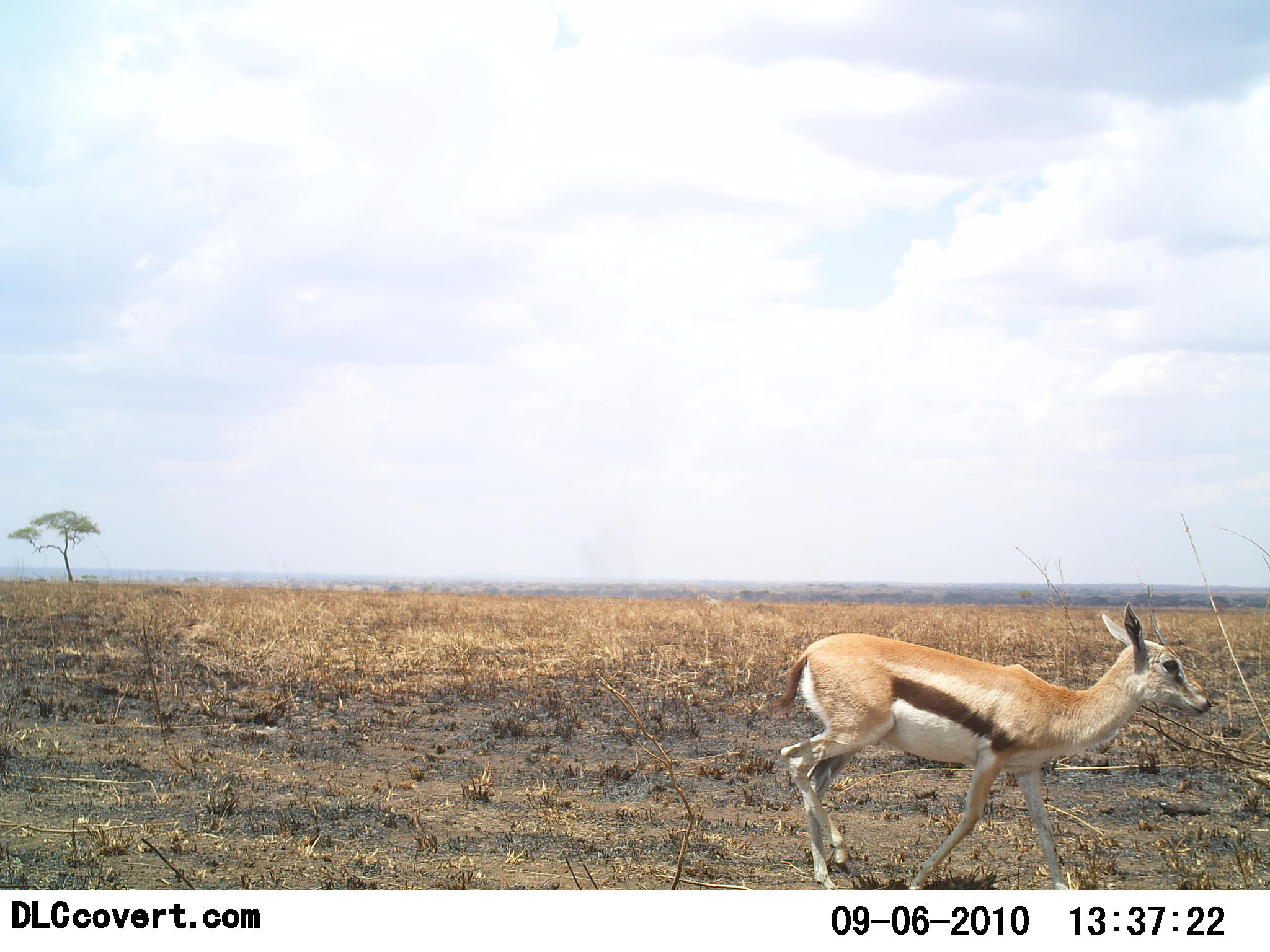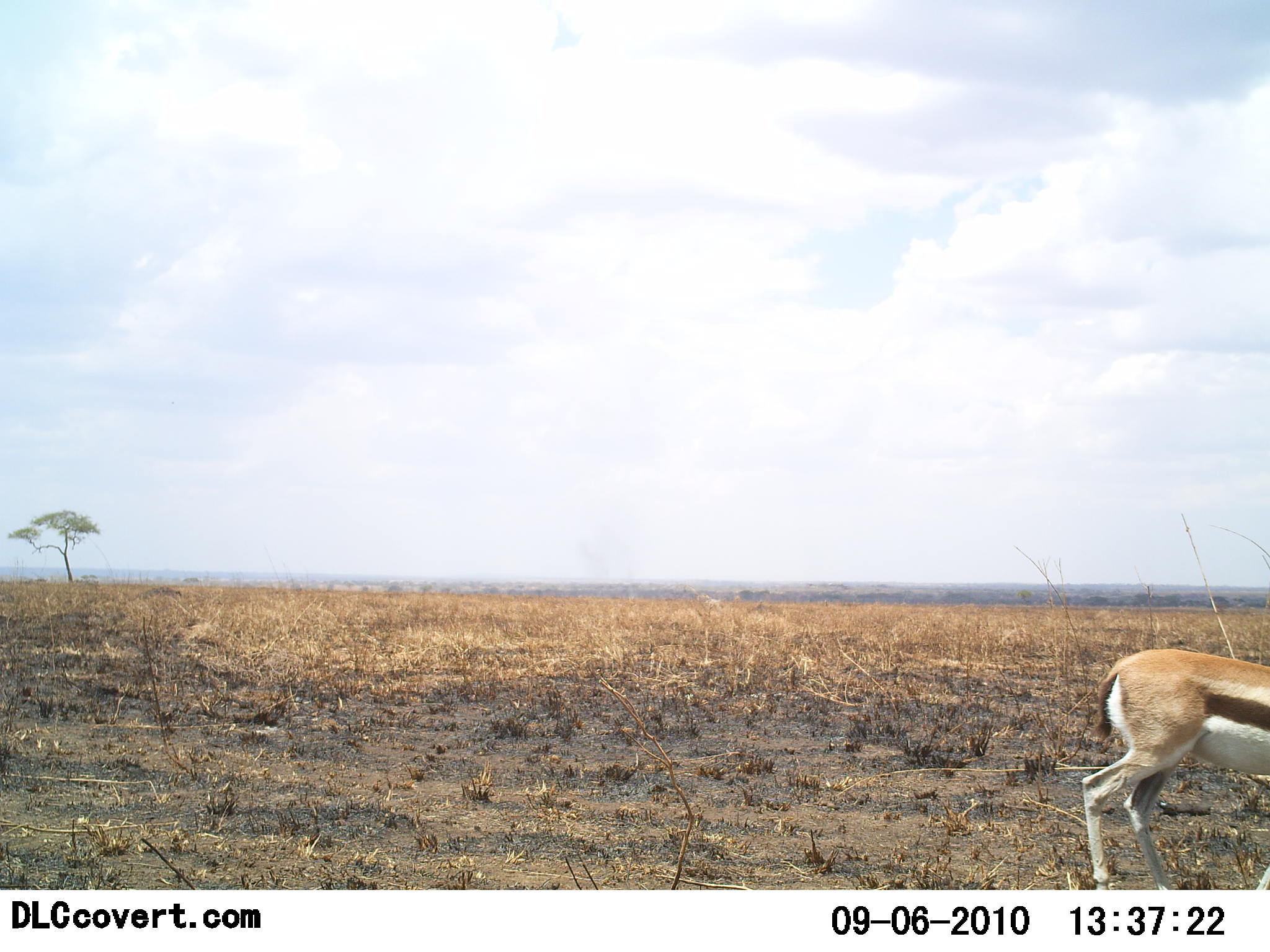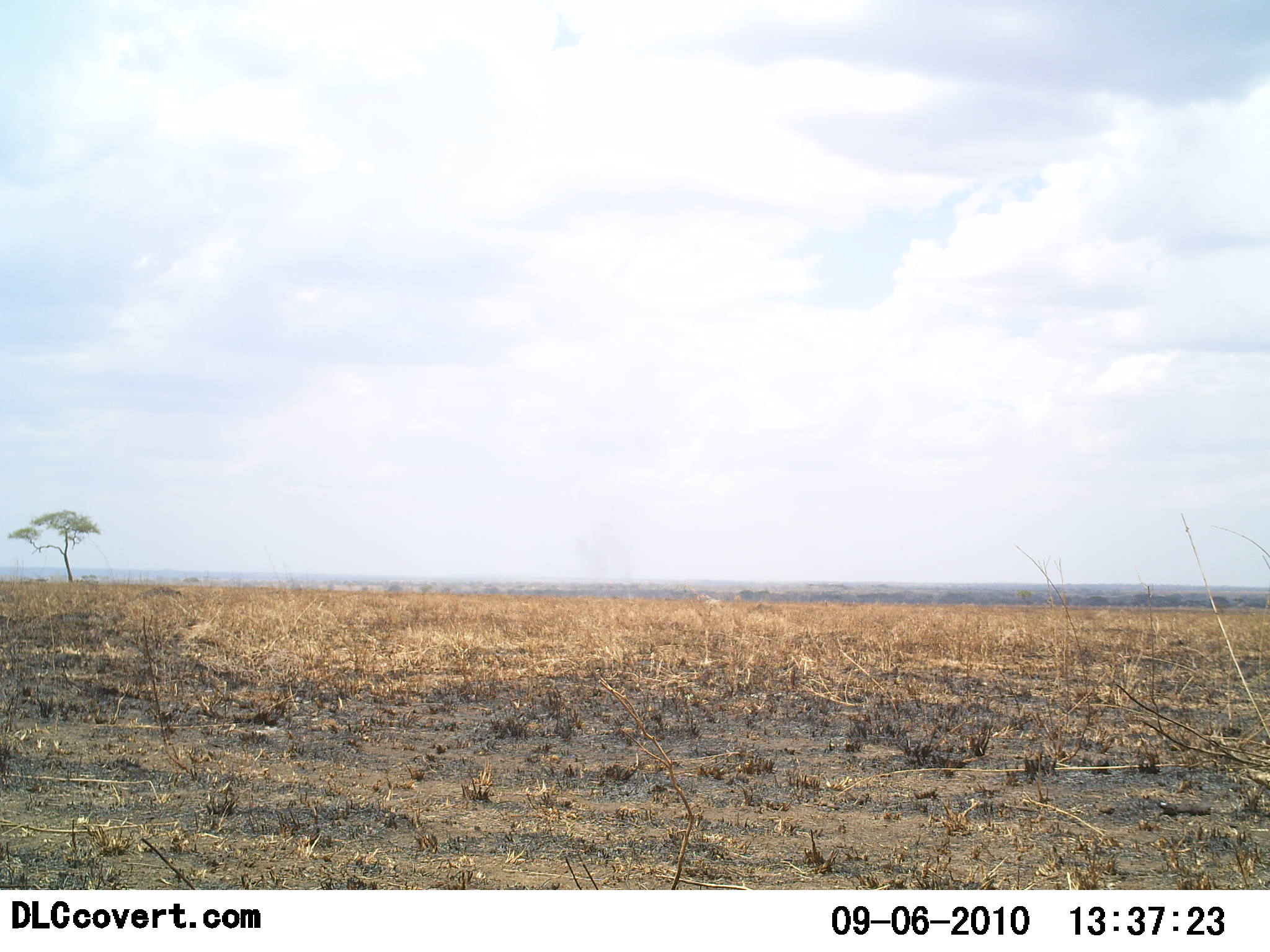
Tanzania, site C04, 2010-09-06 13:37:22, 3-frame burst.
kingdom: Animalia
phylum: Chordata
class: Mammalia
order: Artiodactyla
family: Bovidae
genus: Eudorcas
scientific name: Eudorcas thomsonii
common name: thomson's gazelle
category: gazellethomsons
Gazellethomsons (thomson's gazelle) (Eudorcas thomsonii), count 1. Behavior (volunteer vote fractions): standing 6%, resting 0%, moving 94%, interacting 0%. Young present (vote fraction): 6%. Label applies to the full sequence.